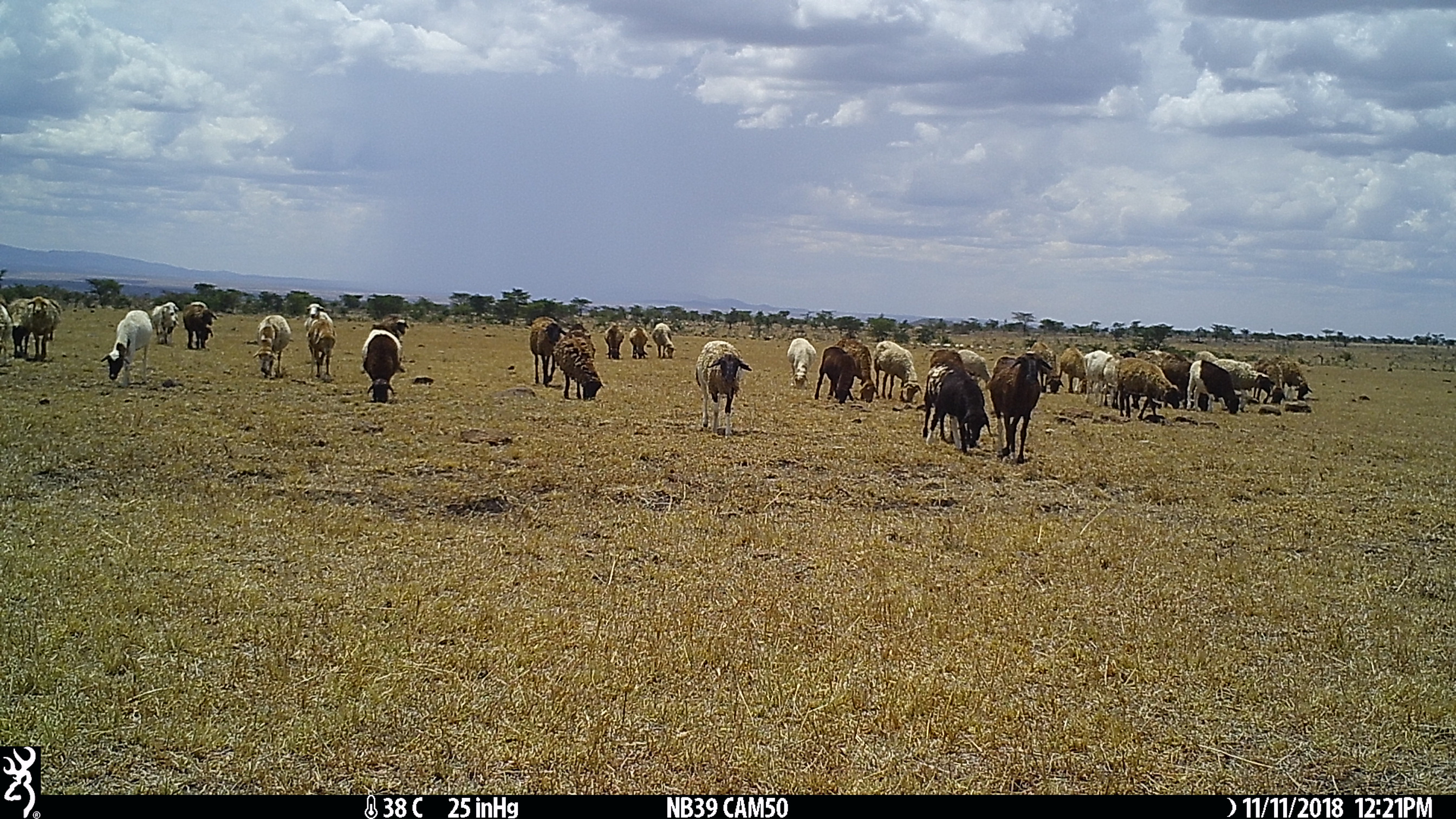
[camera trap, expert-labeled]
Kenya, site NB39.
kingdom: Animalia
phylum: Chordata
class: Mammalia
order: Artiodactyla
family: Bovidae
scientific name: Bovidae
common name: sheep or goat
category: shoat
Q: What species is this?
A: Shoat (sheep or goat) (Bovidae).